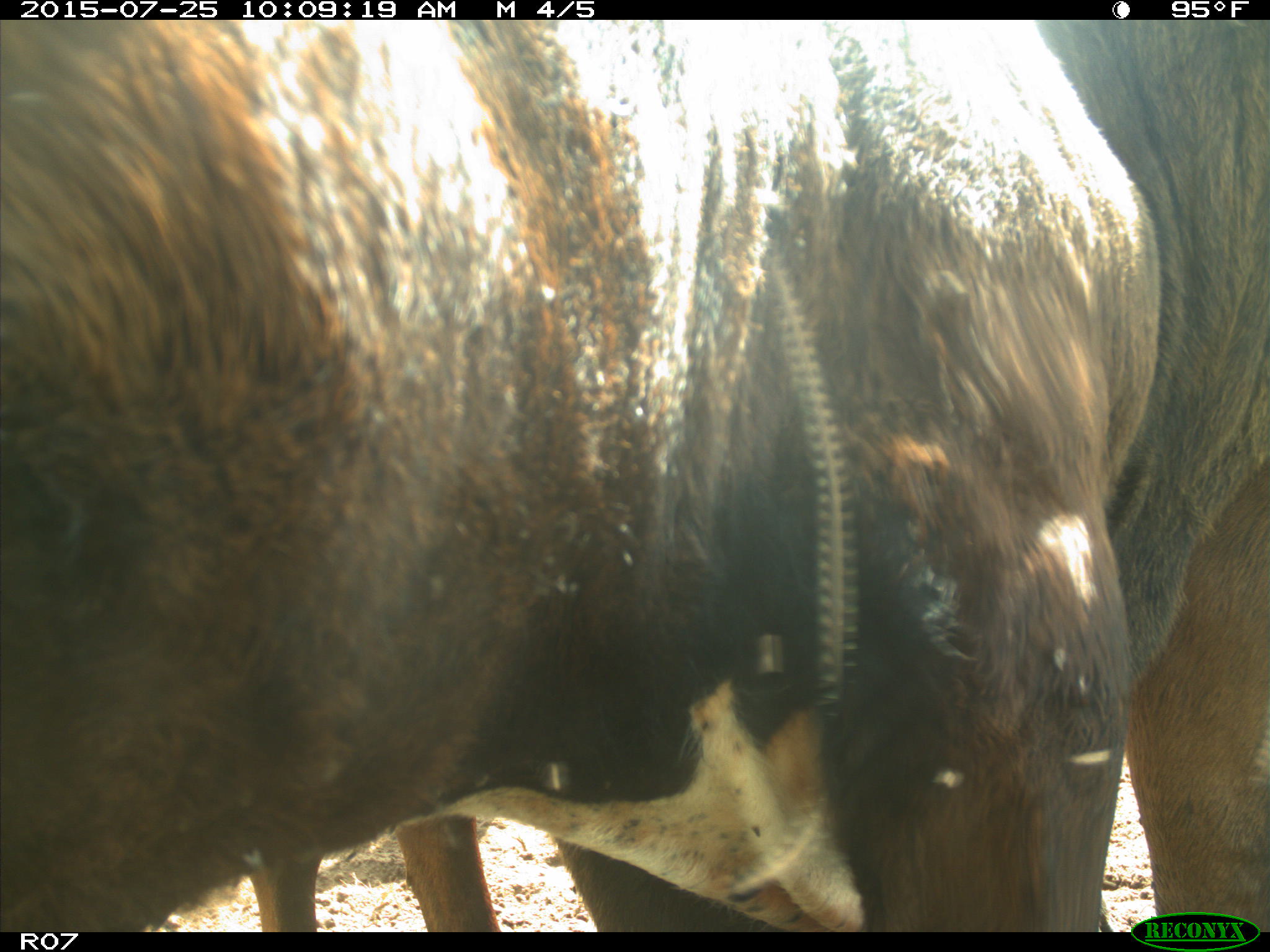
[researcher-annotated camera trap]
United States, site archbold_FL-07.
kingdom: Animalia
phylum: Chordata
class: Mammalia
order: Artiodactyla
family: Bovidae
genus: Bos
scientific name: Bos taurus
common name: domestic cow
Bos taurus (domestic cow).